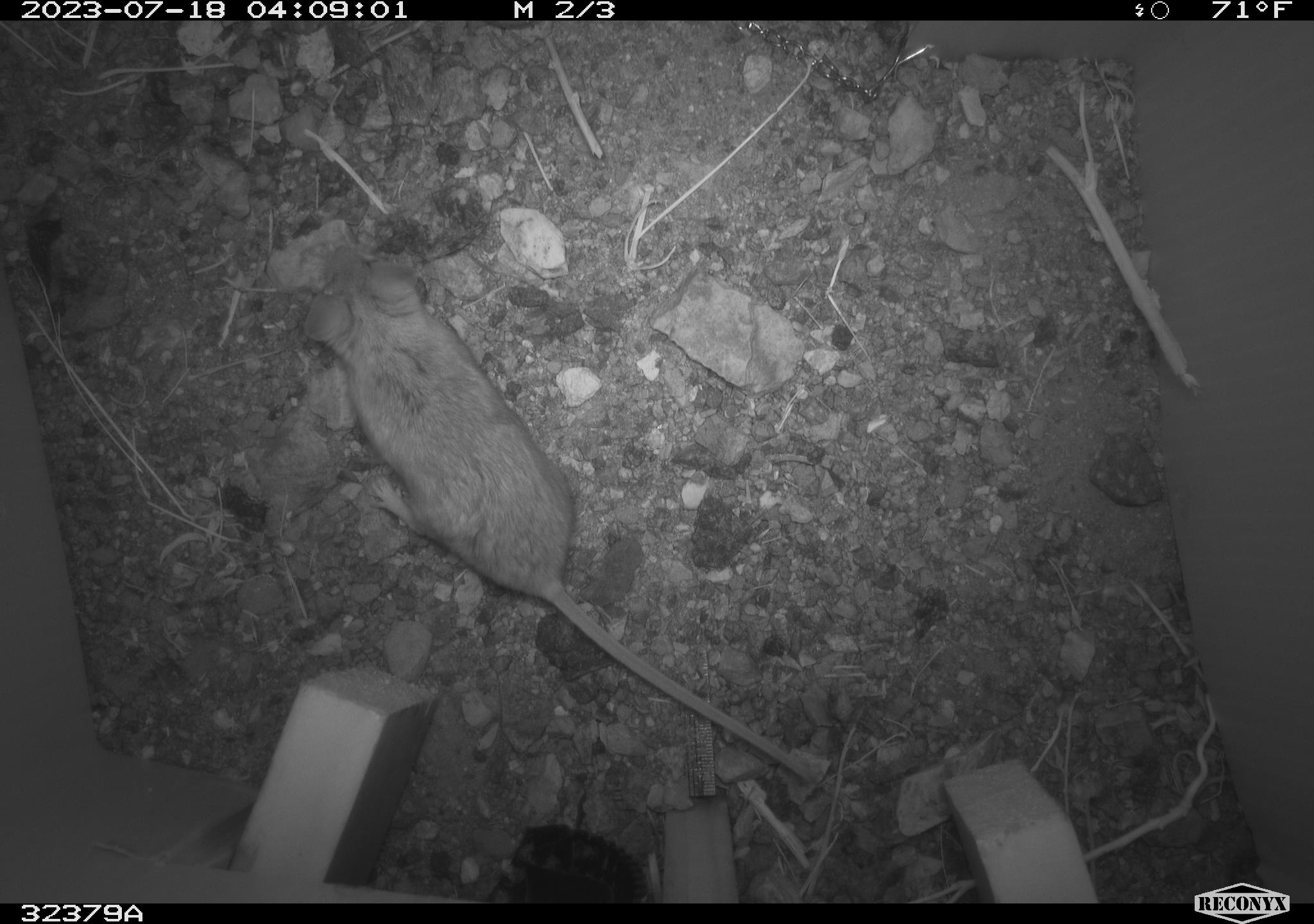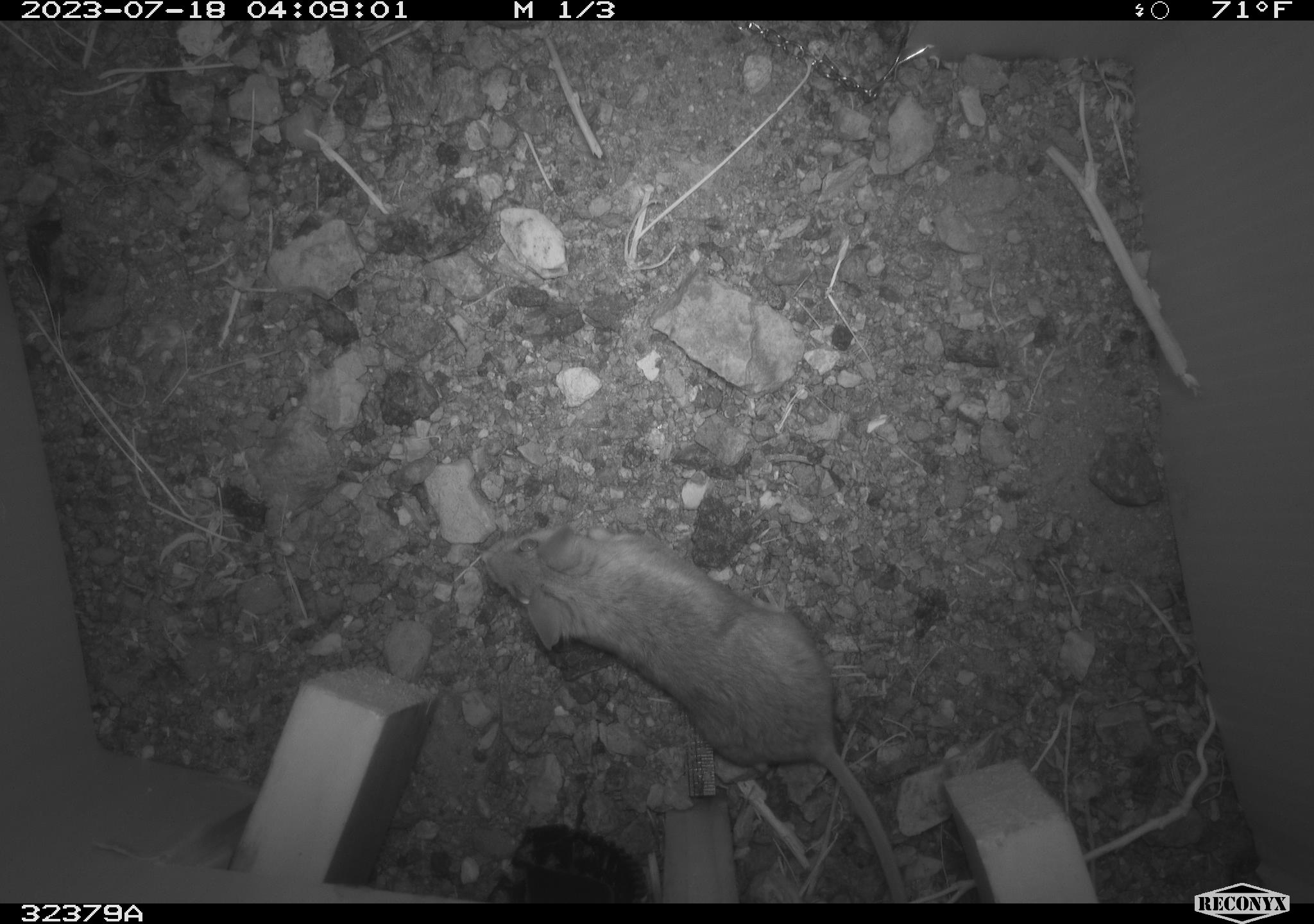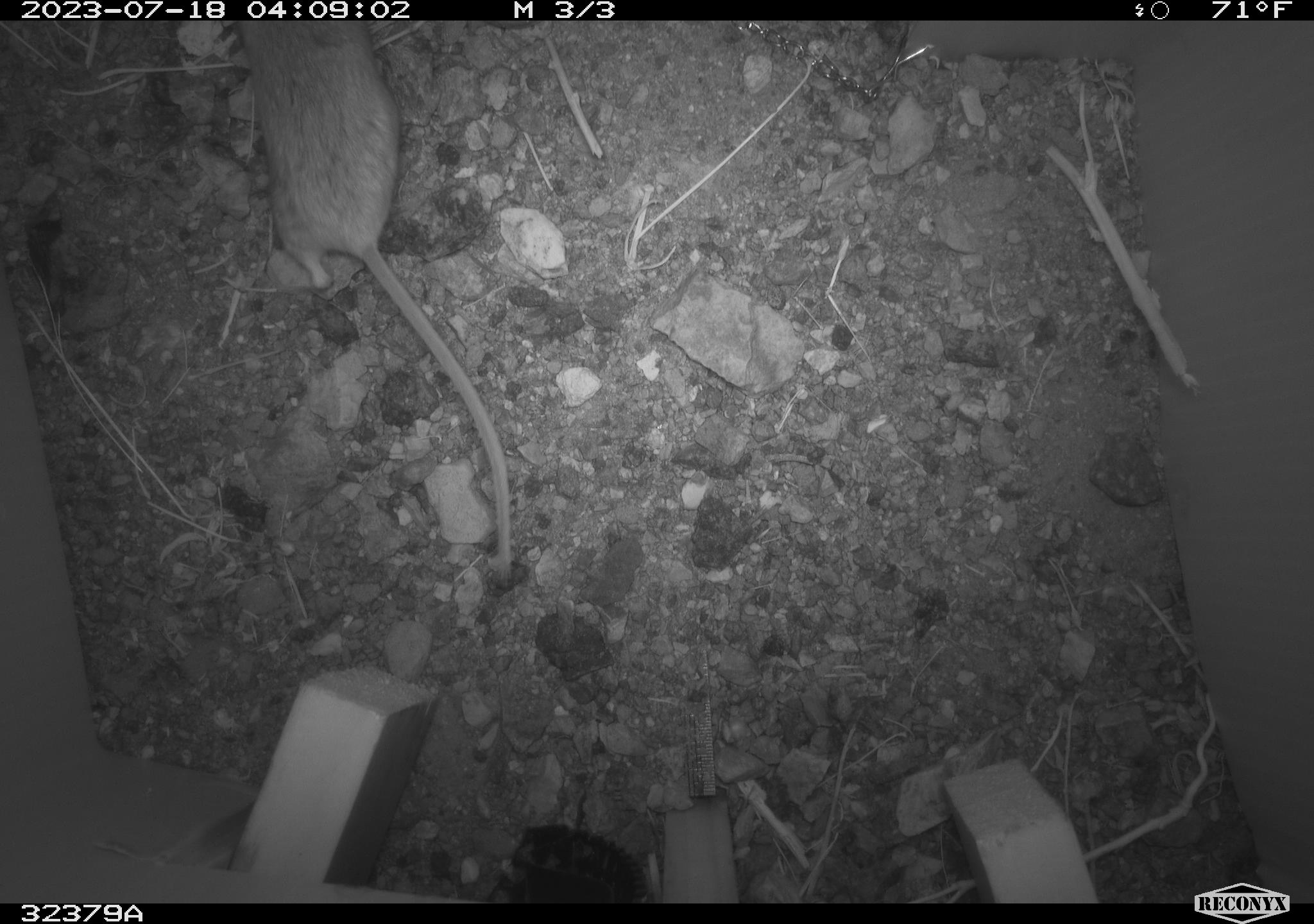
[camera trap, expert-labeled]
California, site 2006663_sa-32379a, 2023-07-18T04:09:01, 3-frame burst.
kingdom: Animalia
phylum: Chordata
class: Mammalia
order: Rodentia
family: Cricetidae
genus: Peromyscus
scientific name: Peromyscus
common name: deer mice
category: peromyscus species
Peromyscus species (deer mice) (Peromyscus).